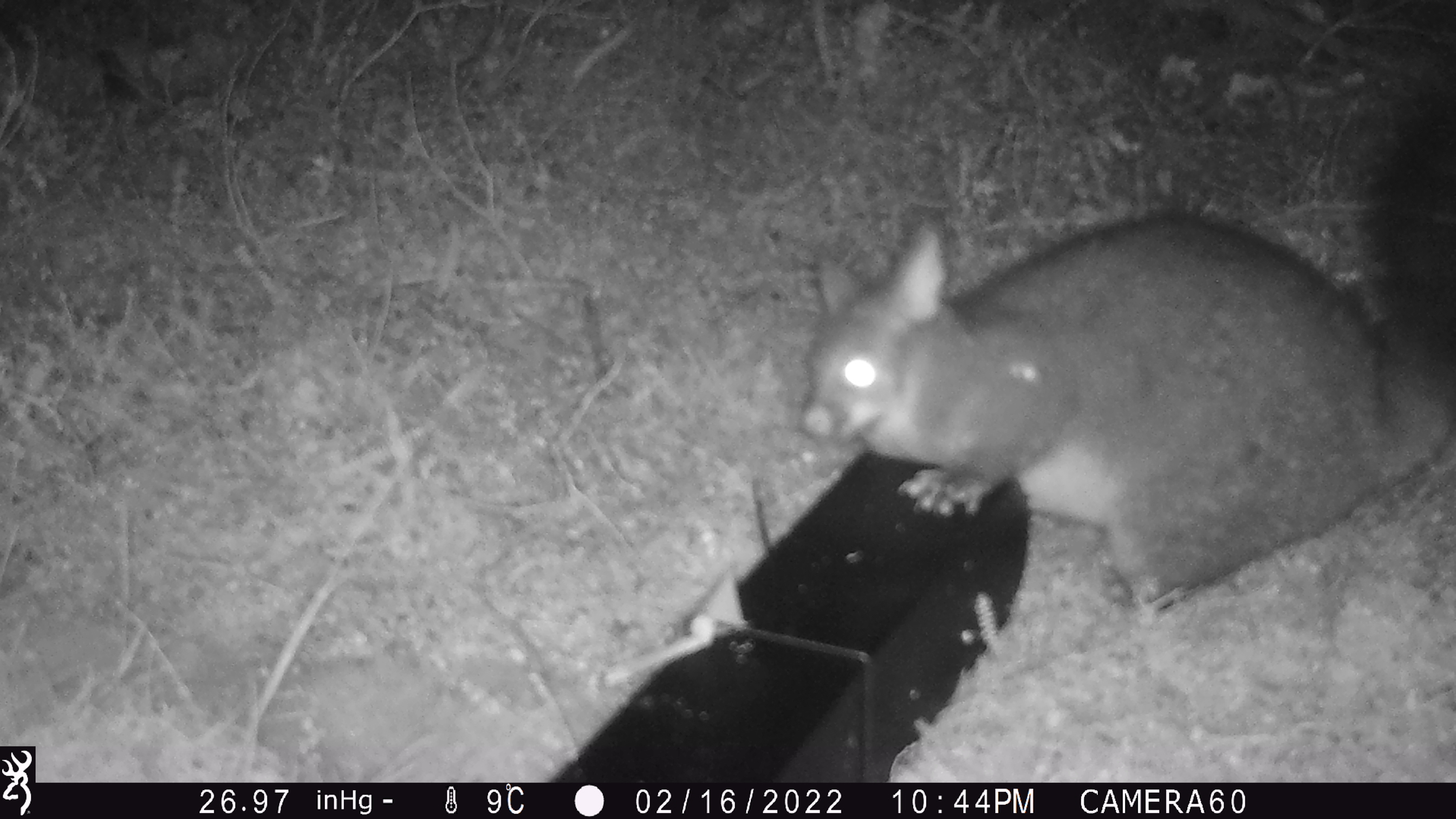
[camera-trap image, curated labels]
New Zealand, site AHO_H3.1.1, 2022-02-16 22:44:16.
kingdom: Animalia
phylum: Chordata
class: Mammalia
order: Diprotodontia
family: Phalangeridae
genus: Trichosurus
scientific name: Trichosurus vulpecula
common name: common brushtail possum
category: possum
Possum (common brushtail possum) (Trichosurus vulpecula).